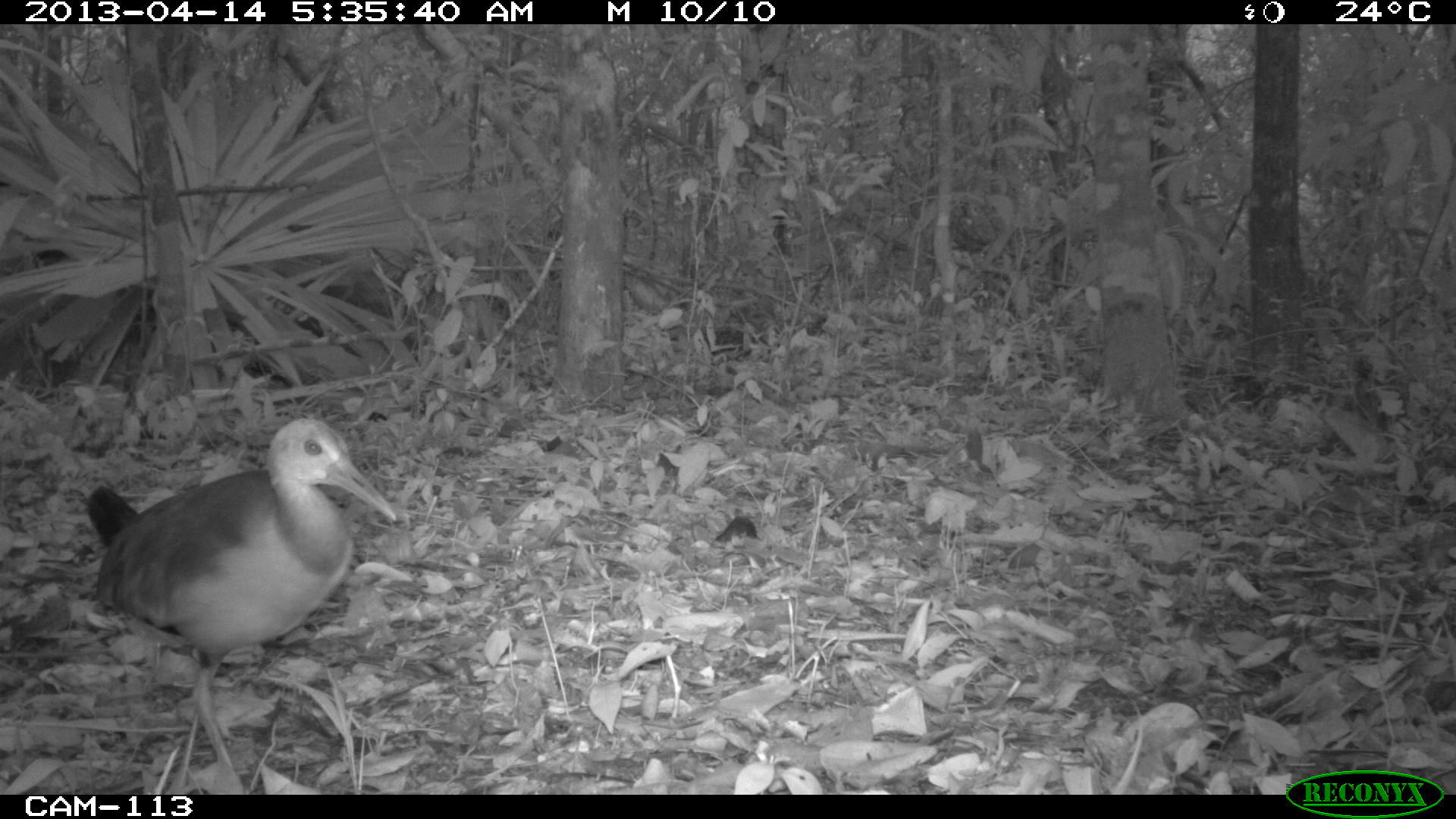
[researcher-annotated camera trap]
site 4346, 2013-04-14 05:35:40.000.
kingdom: Animalia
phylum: Chordata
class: Aves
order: Gruiformes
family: Rallidae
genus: Aramides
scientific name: Aramides cajaneus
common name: gray-necked wood-rail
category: aramides cajanea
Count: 1.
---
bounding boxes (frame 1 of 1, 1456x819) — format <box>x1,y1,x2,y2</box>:
aramides cajanea: <box>87,415,396,794</box>